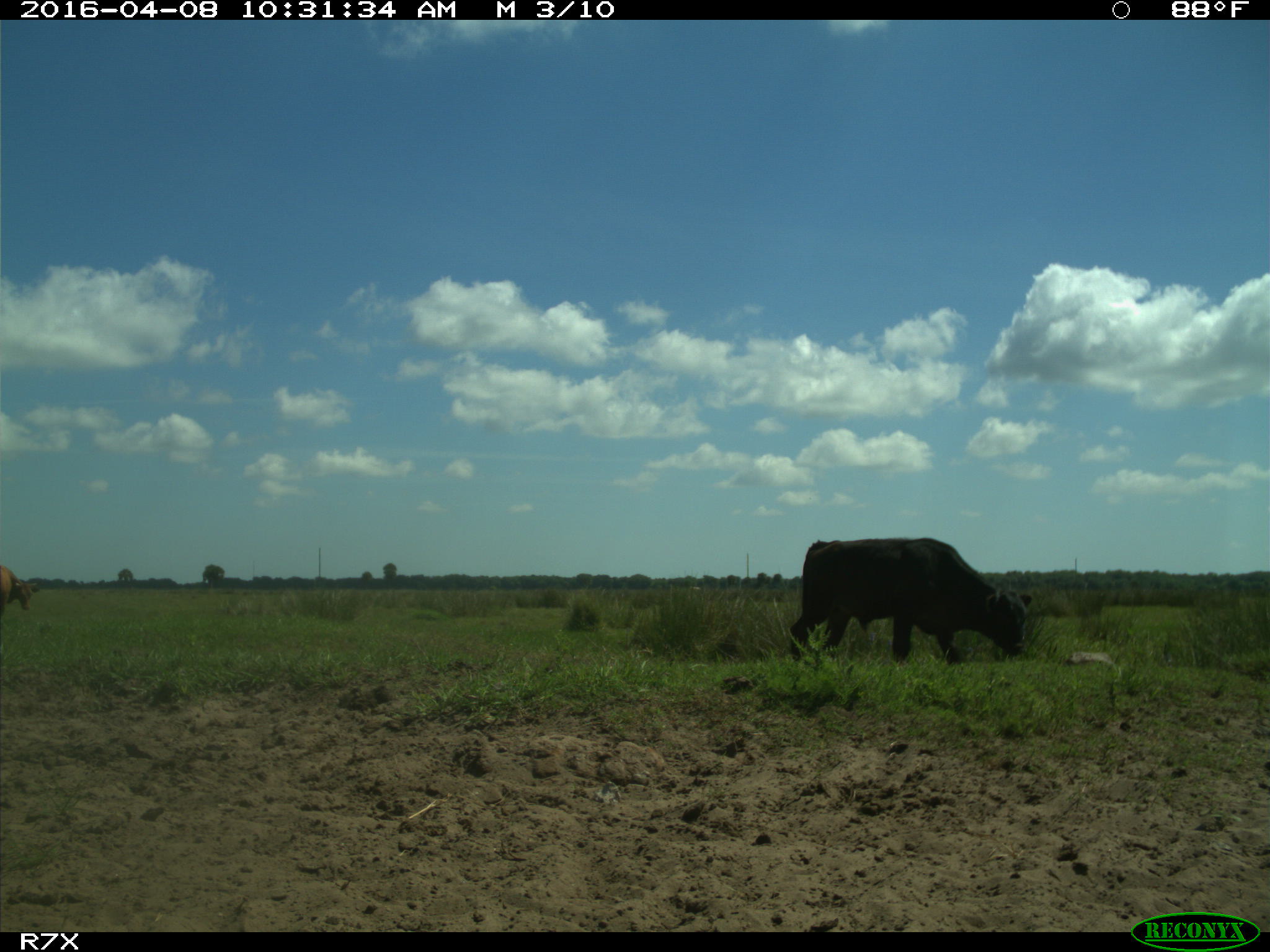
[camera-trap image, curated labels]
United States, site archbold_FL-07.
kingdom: Animalia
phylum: Chordata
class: Mammalia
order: Artiodactyla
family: Bovidae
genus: Bos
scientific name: Bos taurus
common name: domestic cow